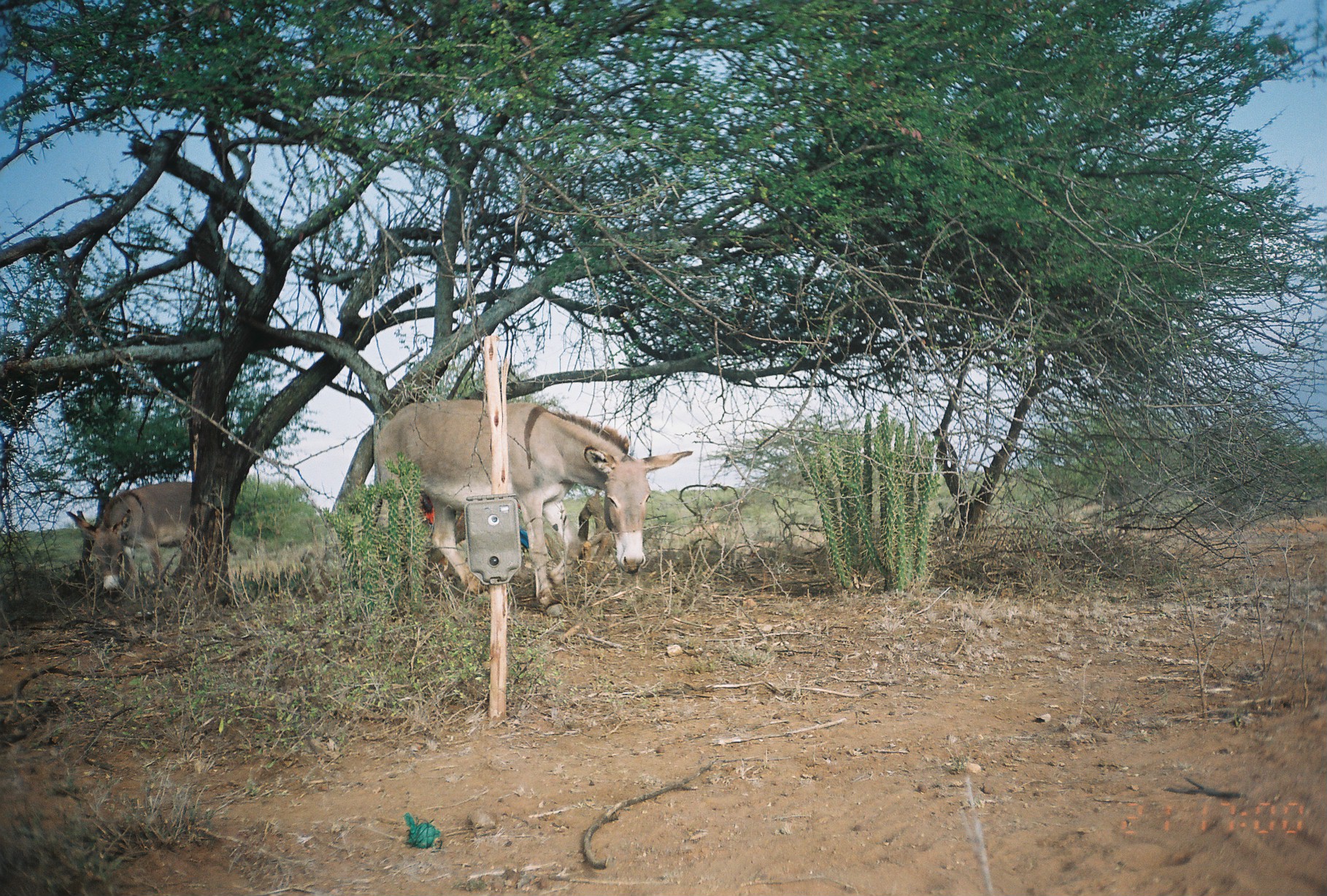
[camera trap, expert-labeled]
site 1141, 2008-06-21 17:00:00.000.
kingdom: Animalia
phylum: Chordata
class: Mammalia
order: Perissodactyla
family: Equidae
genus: Equus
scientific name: Equus africanus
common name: african wild ass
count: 2